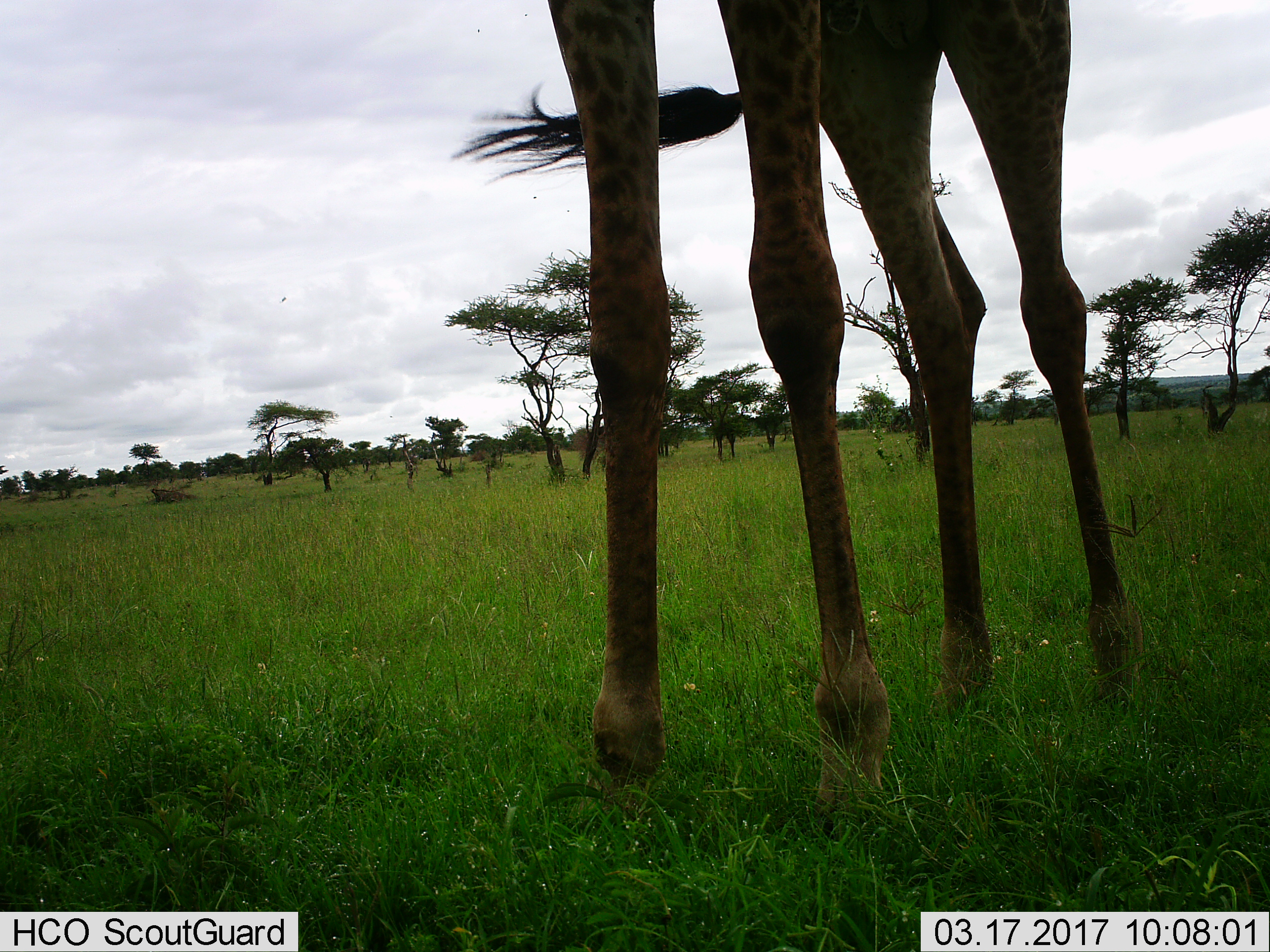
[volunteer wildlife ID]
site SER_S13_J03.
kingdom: Animalia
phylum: Chordata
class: Mammalia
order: Artiodactyla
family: Giraffidae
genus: Giraffa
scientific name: Giraffa camelopardalis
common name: giraffe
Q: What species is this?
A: Giraffe (Giraffa camelopardalis).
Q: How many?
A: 1.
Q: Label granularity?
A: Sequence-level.